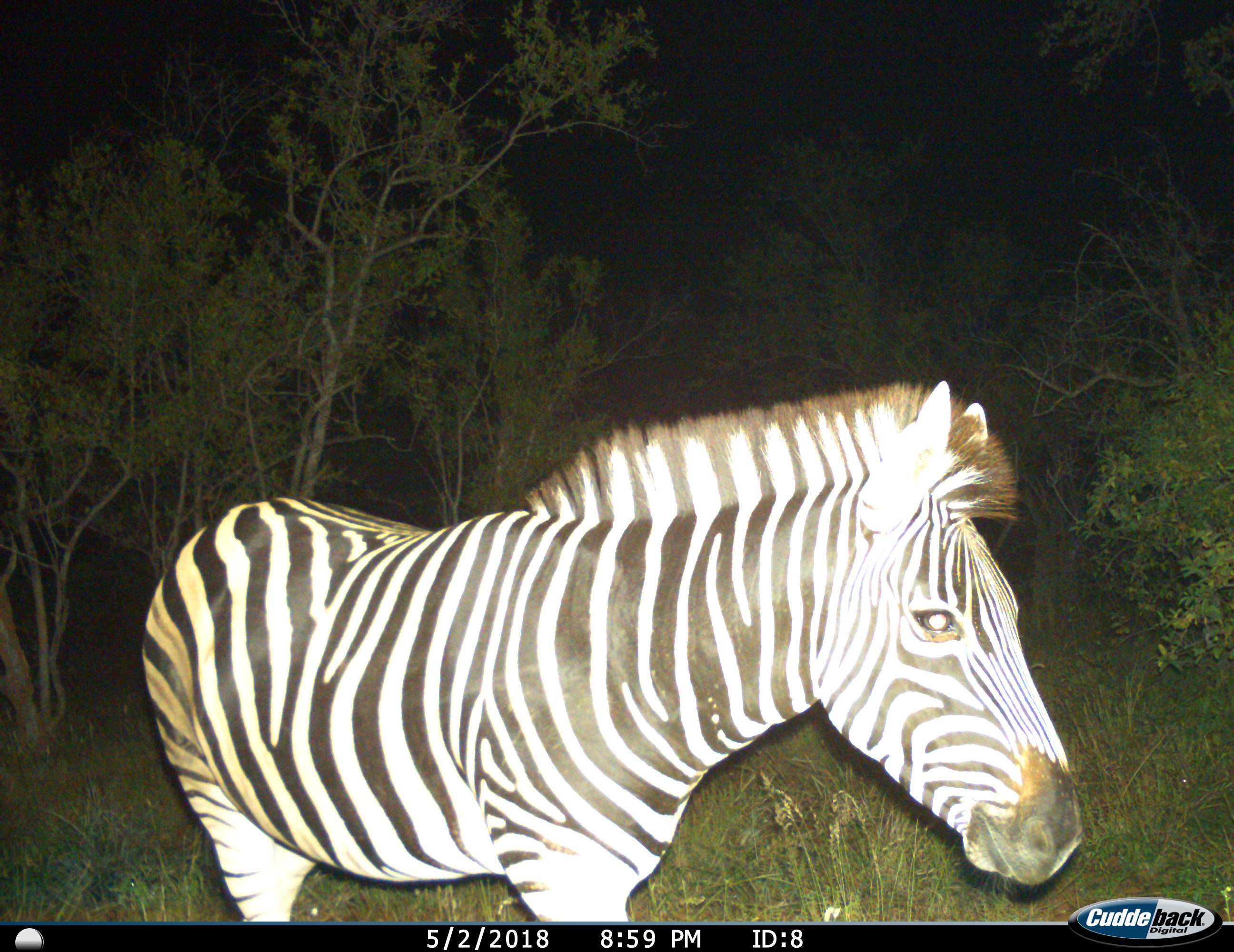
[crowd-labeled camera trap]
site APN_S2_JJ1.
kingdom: Animalia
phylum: Chordata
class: Mammalia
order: Perissodactyla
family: Equidae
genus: Equus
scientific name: Equus quagga burchellii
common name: burchell's zebra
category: zebraburchells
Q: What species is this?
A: Zebraburchells (burchell's zebra) (Equus quagga burchellii).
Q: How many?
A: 1.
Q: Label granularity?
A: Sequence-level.